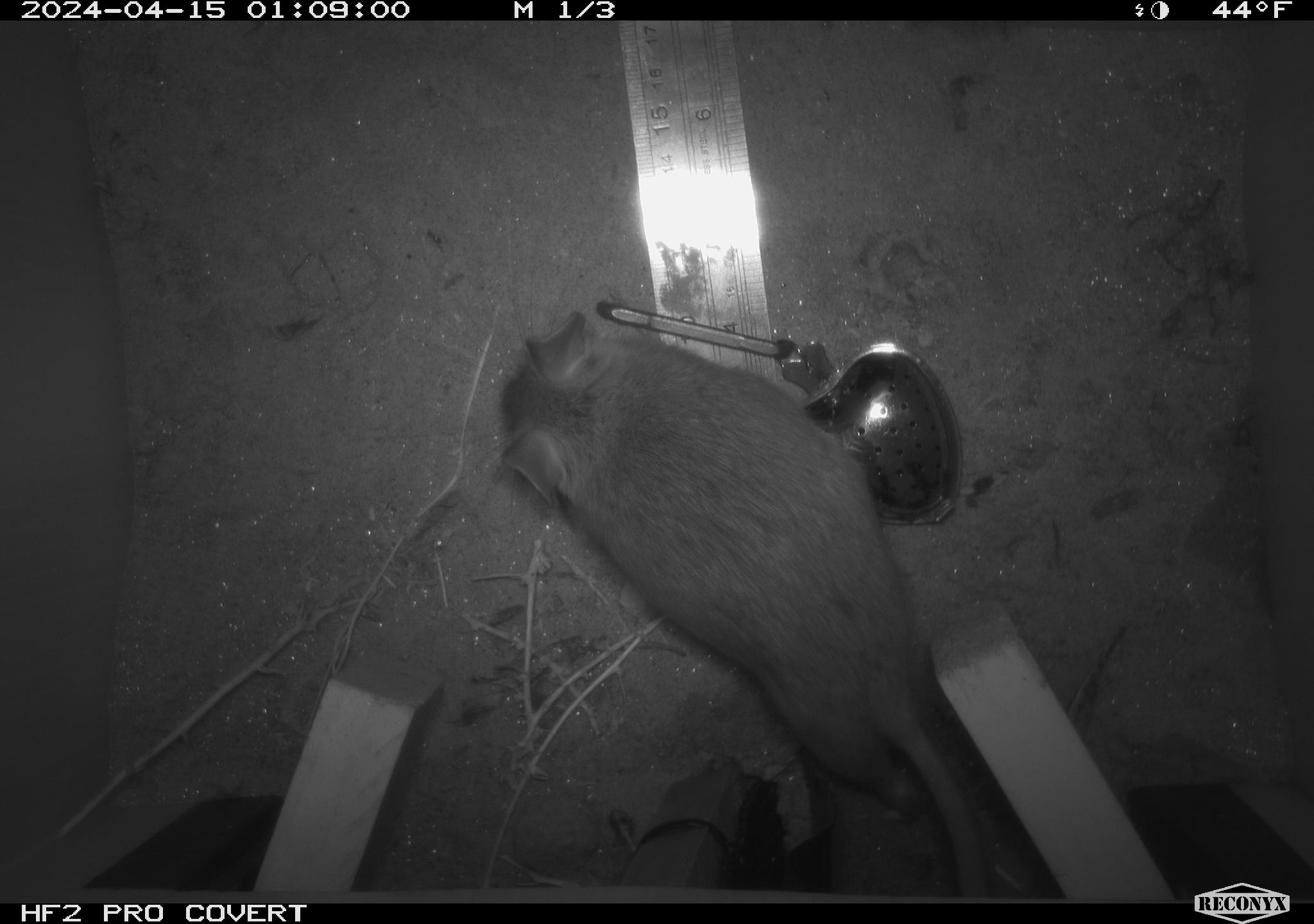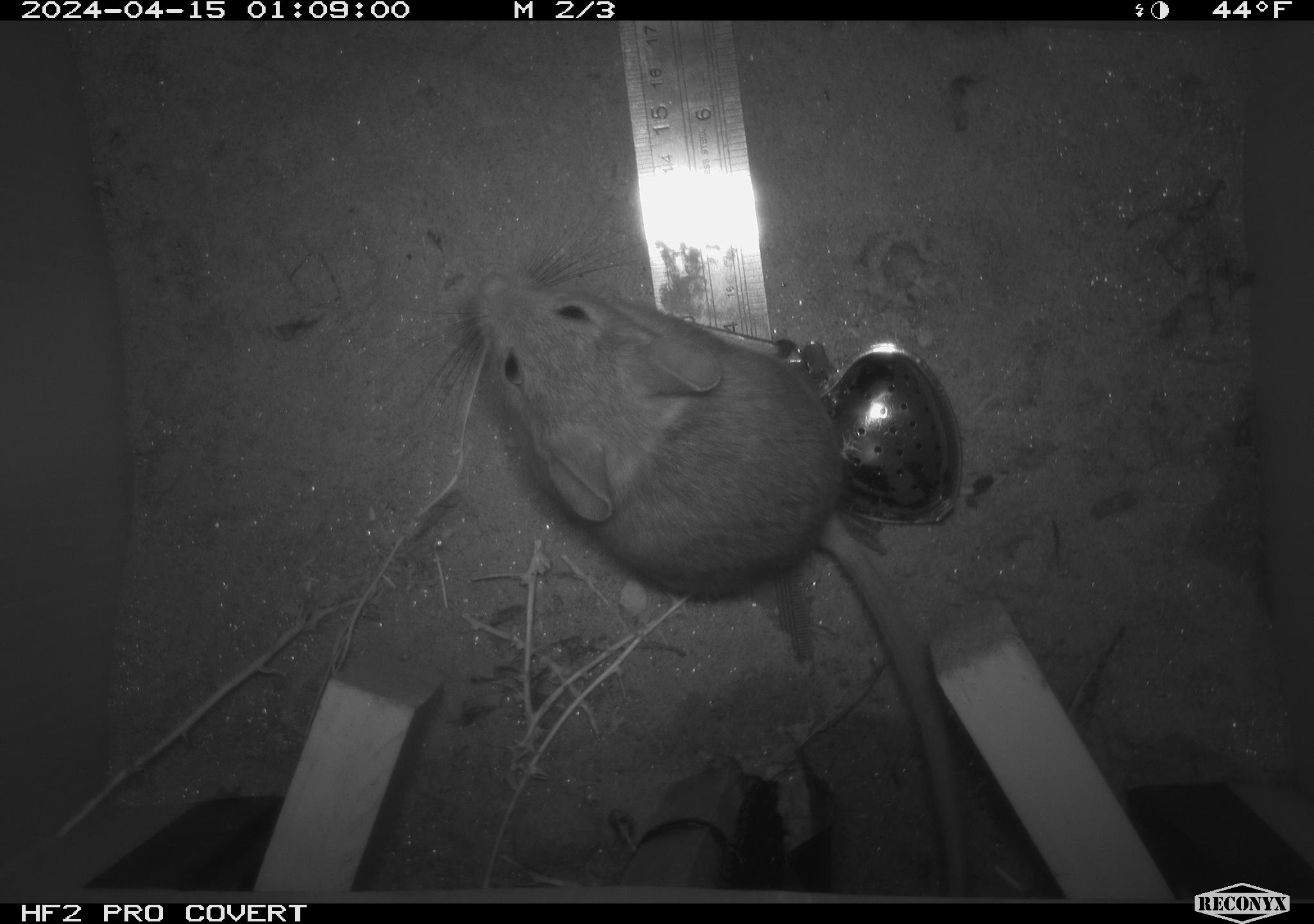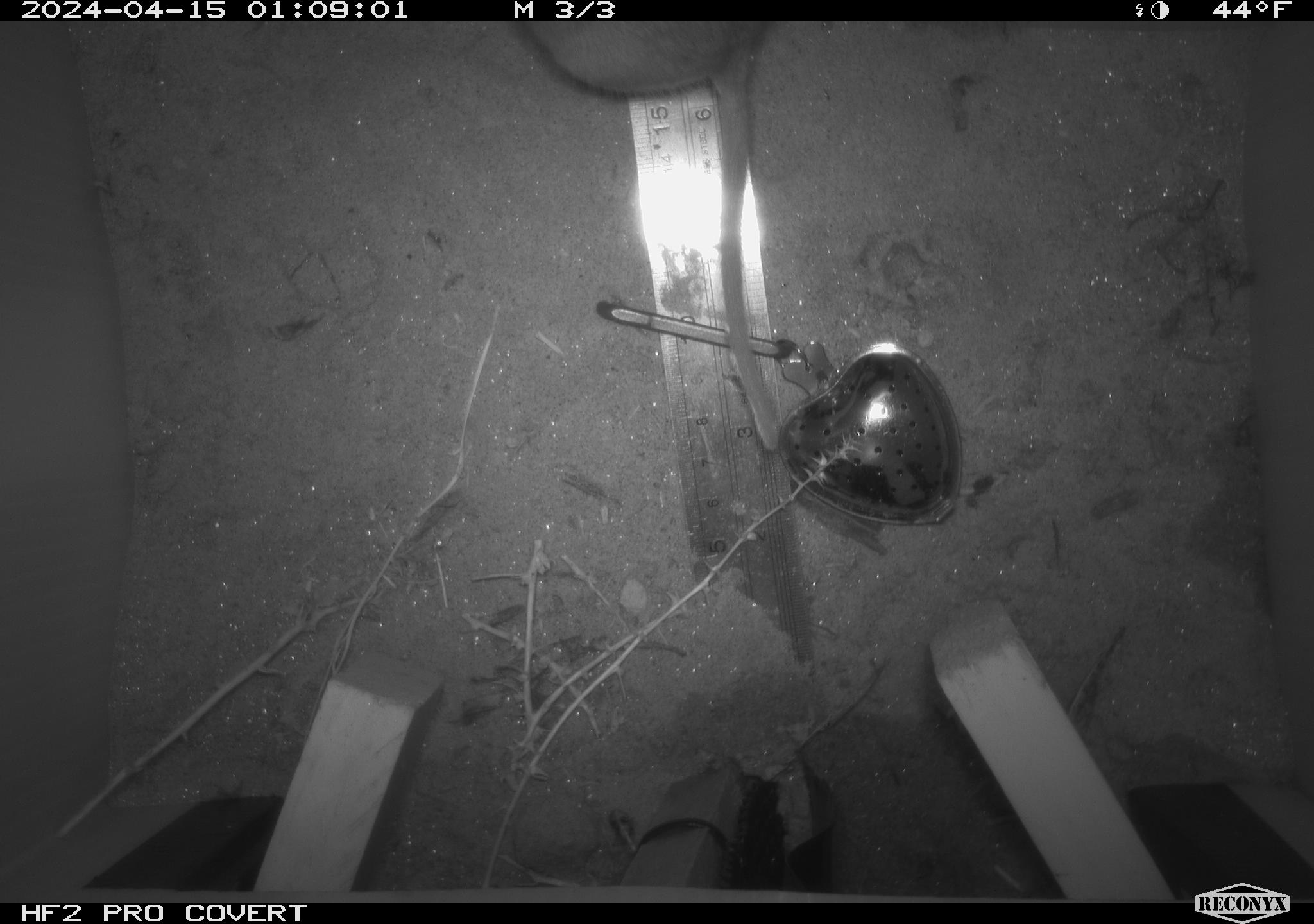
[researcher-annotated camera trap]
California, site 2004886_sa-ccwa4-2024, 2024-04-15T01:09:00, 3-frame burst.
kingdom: Animalia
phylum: Chordata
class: Mammalia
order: Rodentia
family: Cricetidae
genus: Neotoma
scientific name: Neotoma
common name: pack rat or woodrat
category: neotoma species